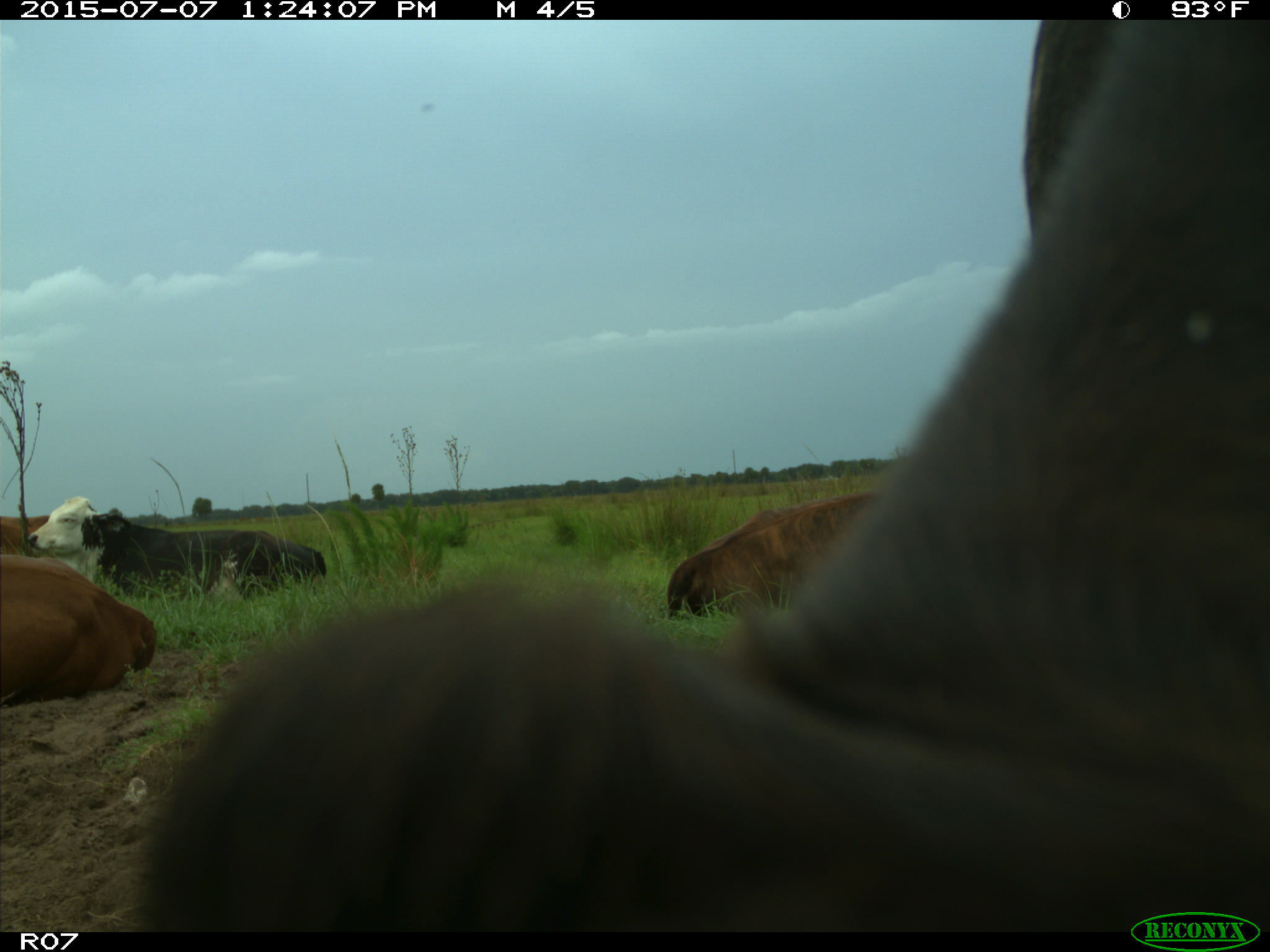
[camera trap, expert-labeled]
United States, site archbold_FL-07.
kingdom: Animalia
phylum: Chordata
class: Mammalia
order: Artiodactyla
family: Bovidae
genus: Bos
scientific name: Bos taurus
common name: domestic cow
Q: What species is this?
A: Bos taurus (domestic cow).